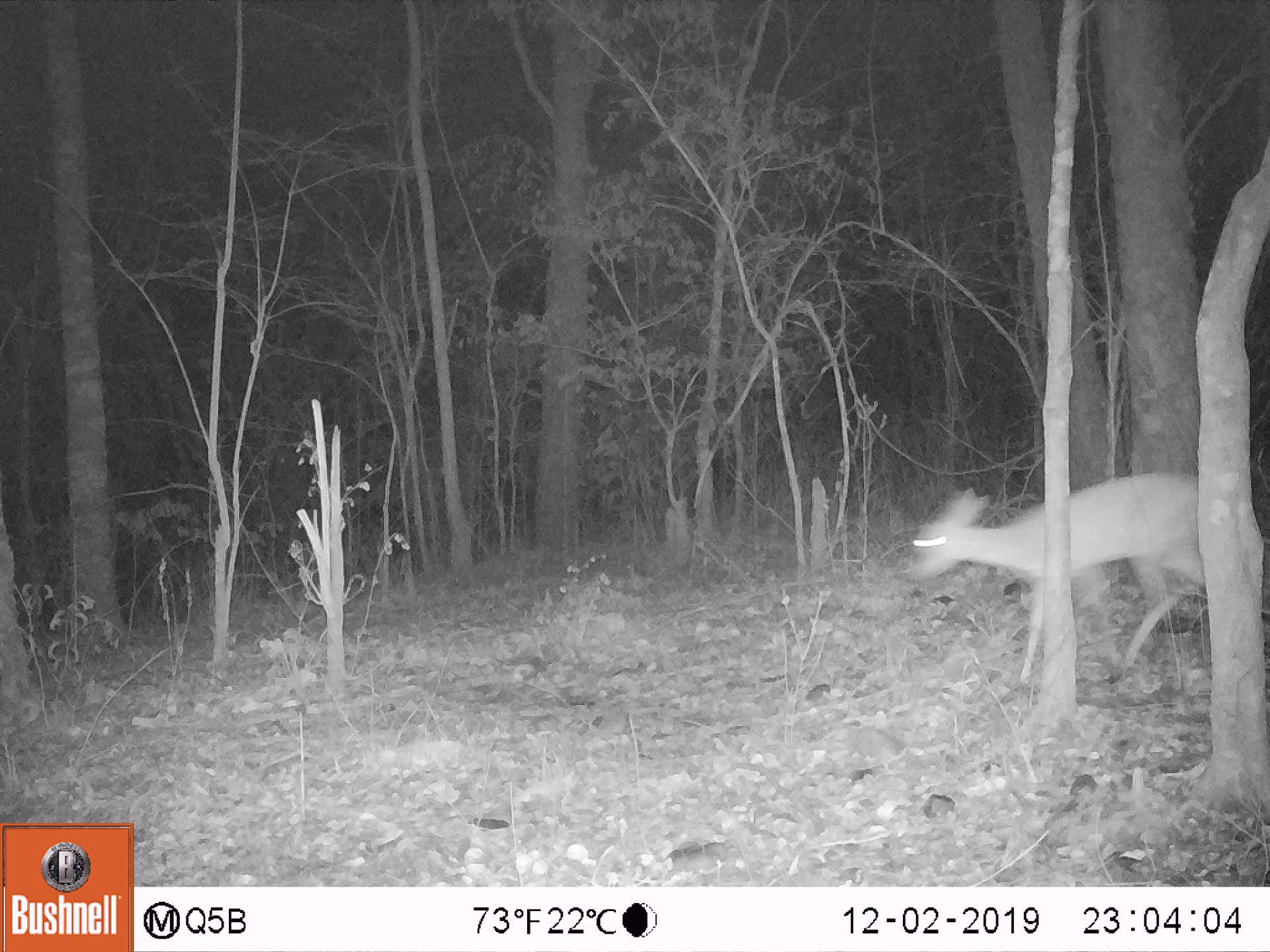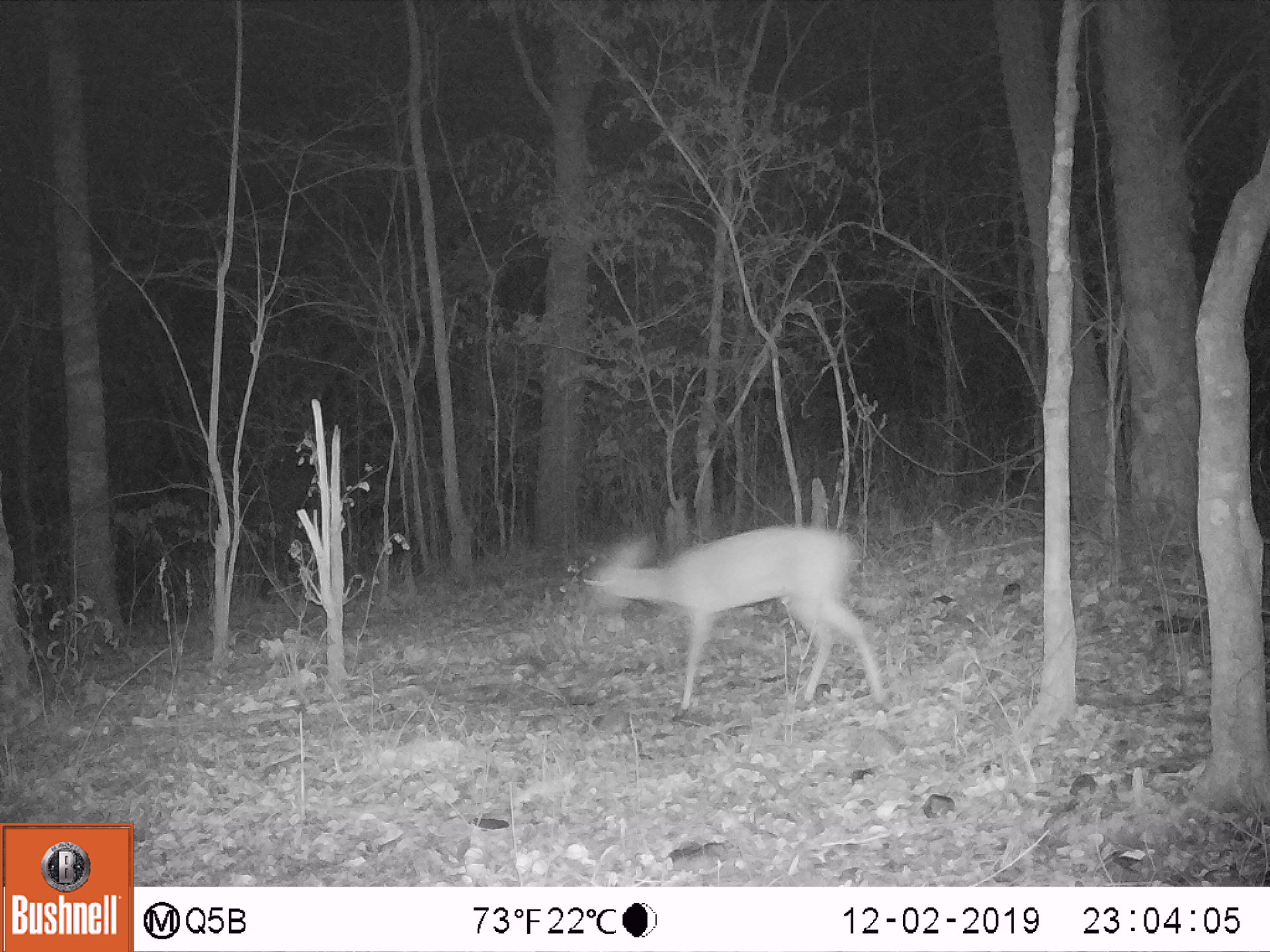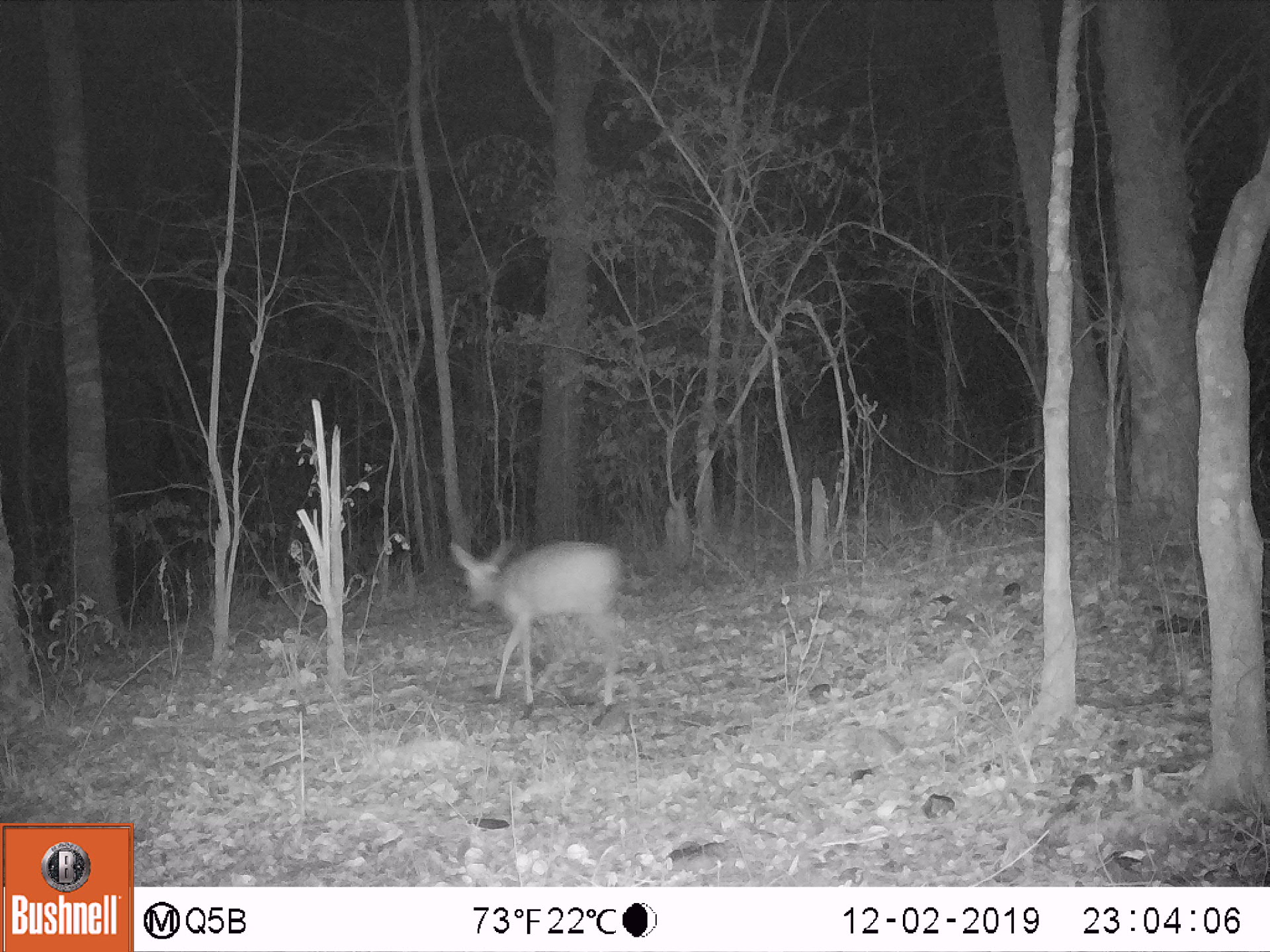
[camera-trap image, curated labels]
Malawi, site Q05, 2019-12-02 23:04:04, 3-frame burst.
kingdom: Animalia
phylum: Chordata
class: Mammalia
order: Artiodactyla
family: Bovidae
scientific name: Antilopinae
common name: small antelope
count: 1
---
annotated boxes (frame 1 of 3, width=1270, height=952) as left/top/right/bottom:
small antelope: 894/469/1226/700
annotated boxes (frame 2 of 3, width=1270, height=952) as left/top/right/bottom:
small antelope: 563/508/908/729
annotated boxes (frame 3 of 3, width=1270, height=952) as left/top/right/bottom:
small antelope: 441/537/642/721